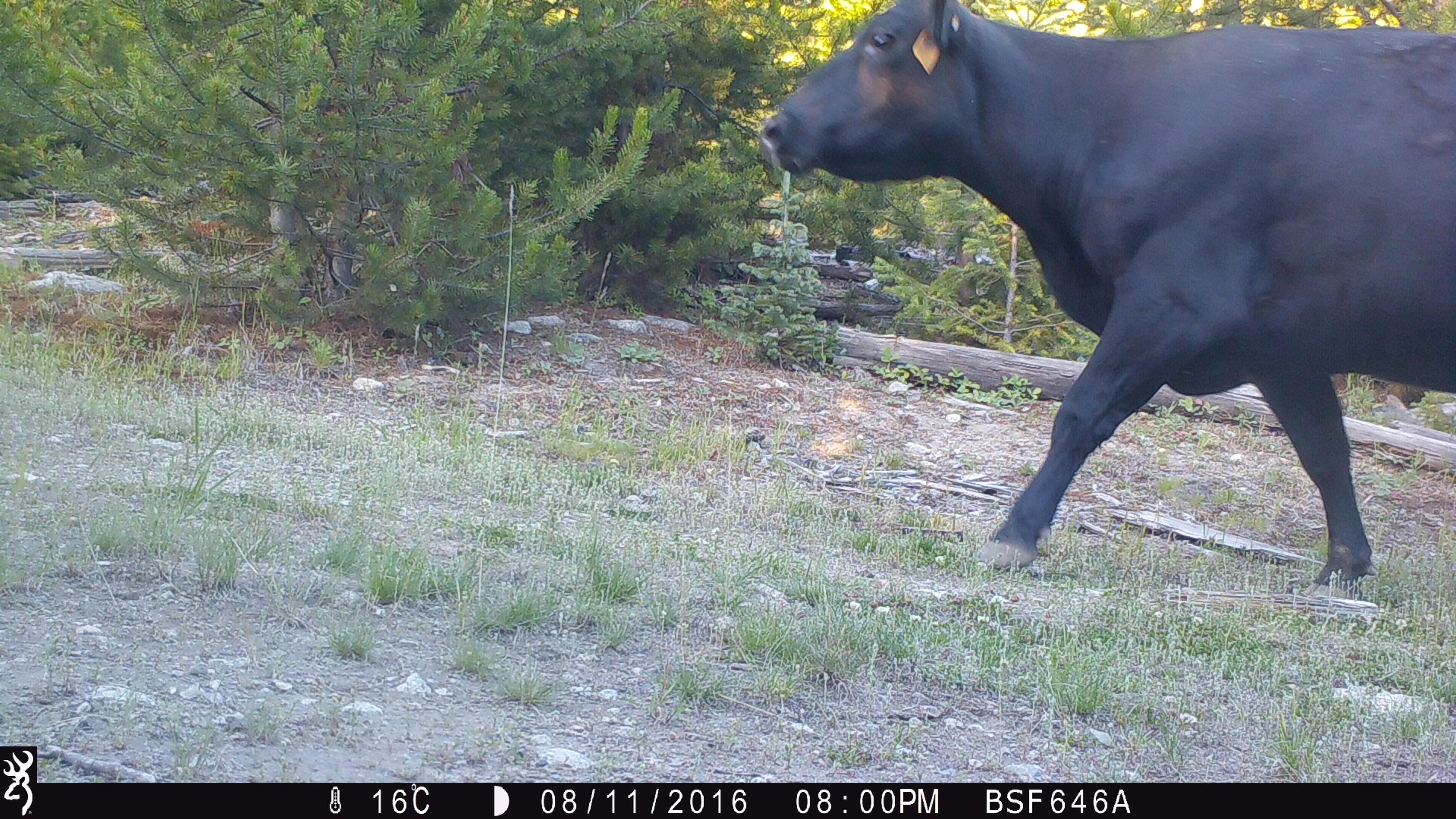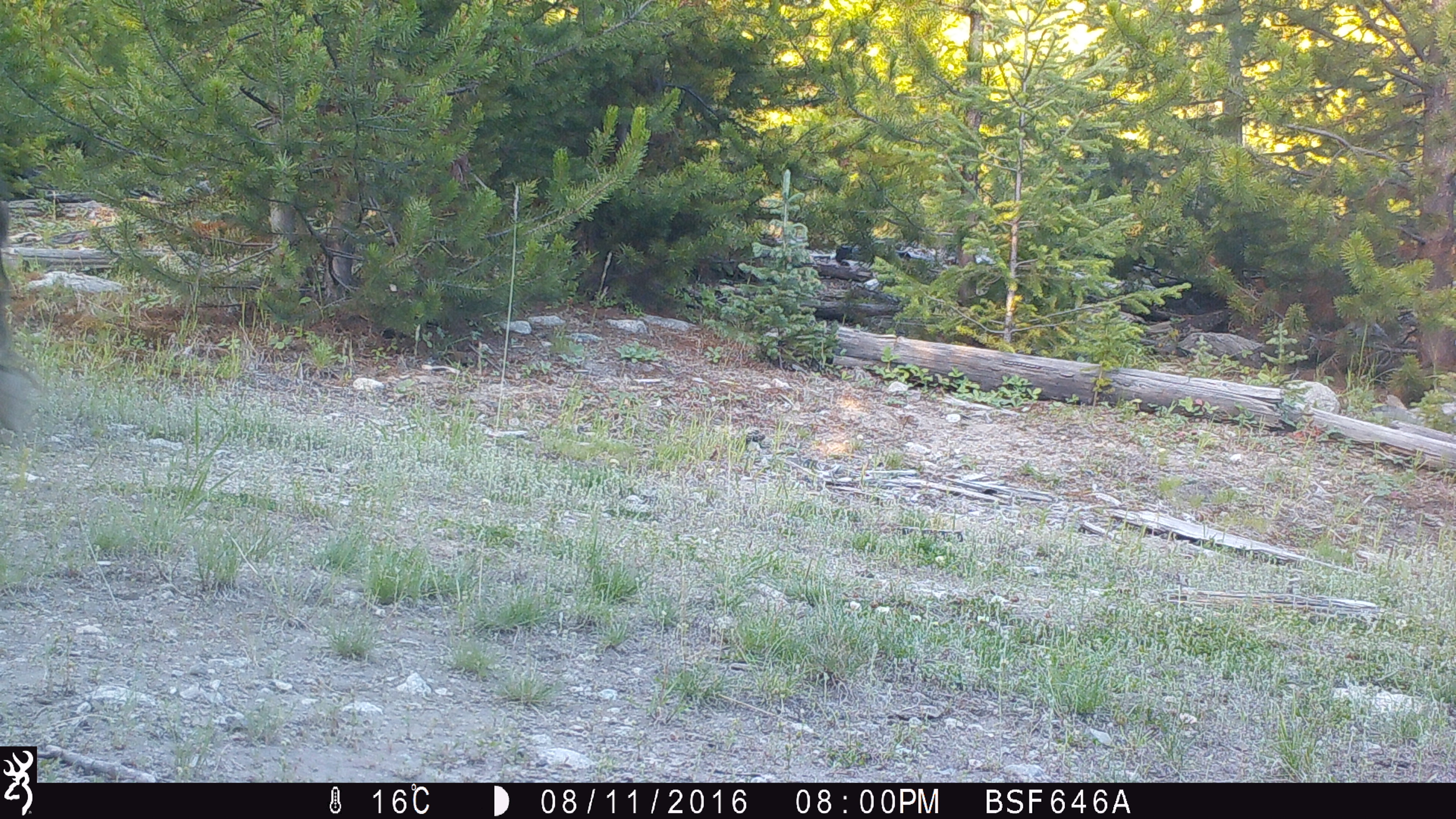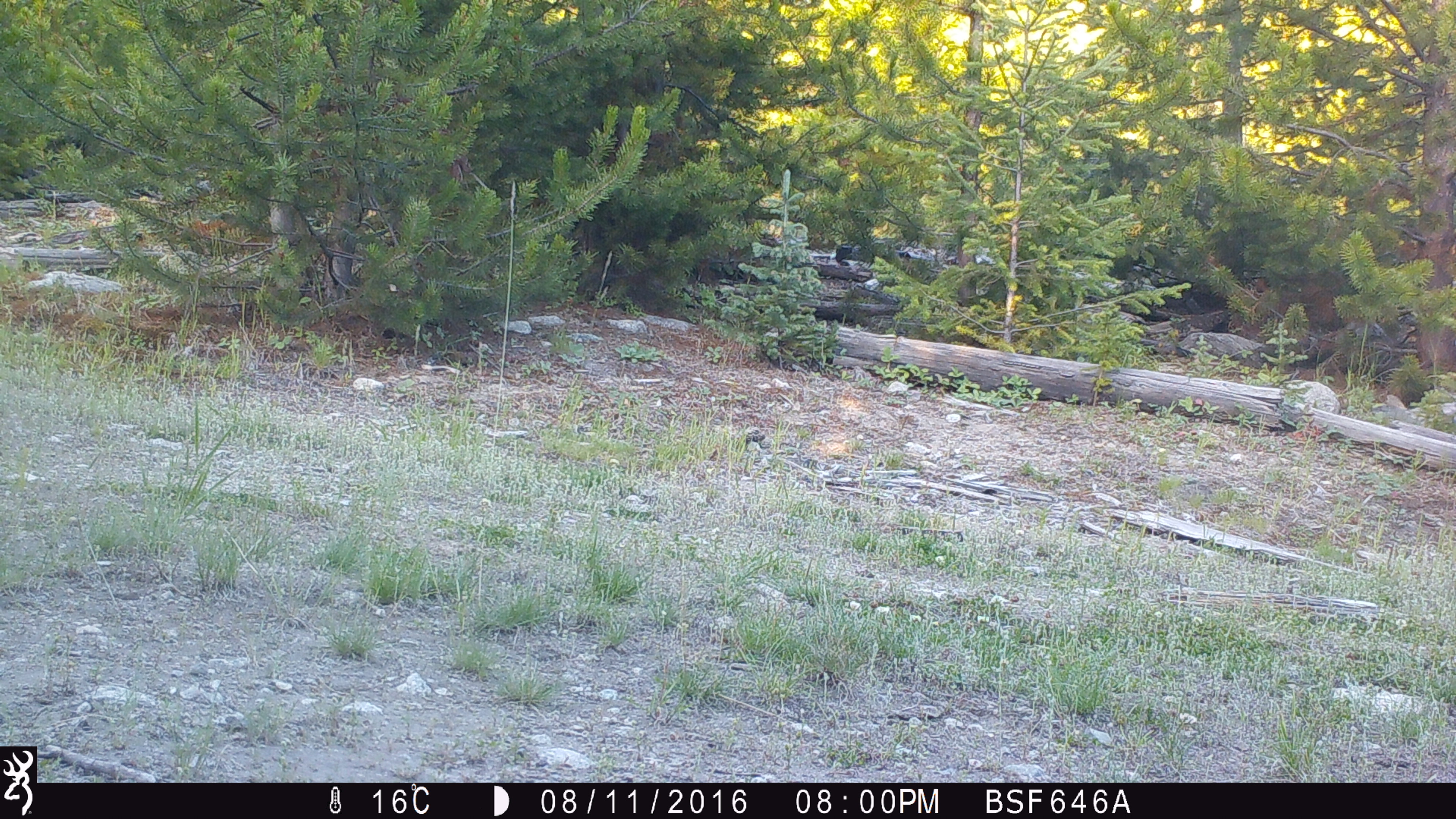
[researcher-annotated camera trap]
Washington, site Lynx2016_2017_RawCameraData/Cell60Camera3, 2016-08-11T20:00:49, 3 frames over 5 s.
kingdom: Animalia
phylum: Chordata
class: Mammalia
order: Artiodactyla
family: Bovidae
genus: Bos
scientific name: Bos taurus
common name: domestic cattle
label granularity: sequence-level